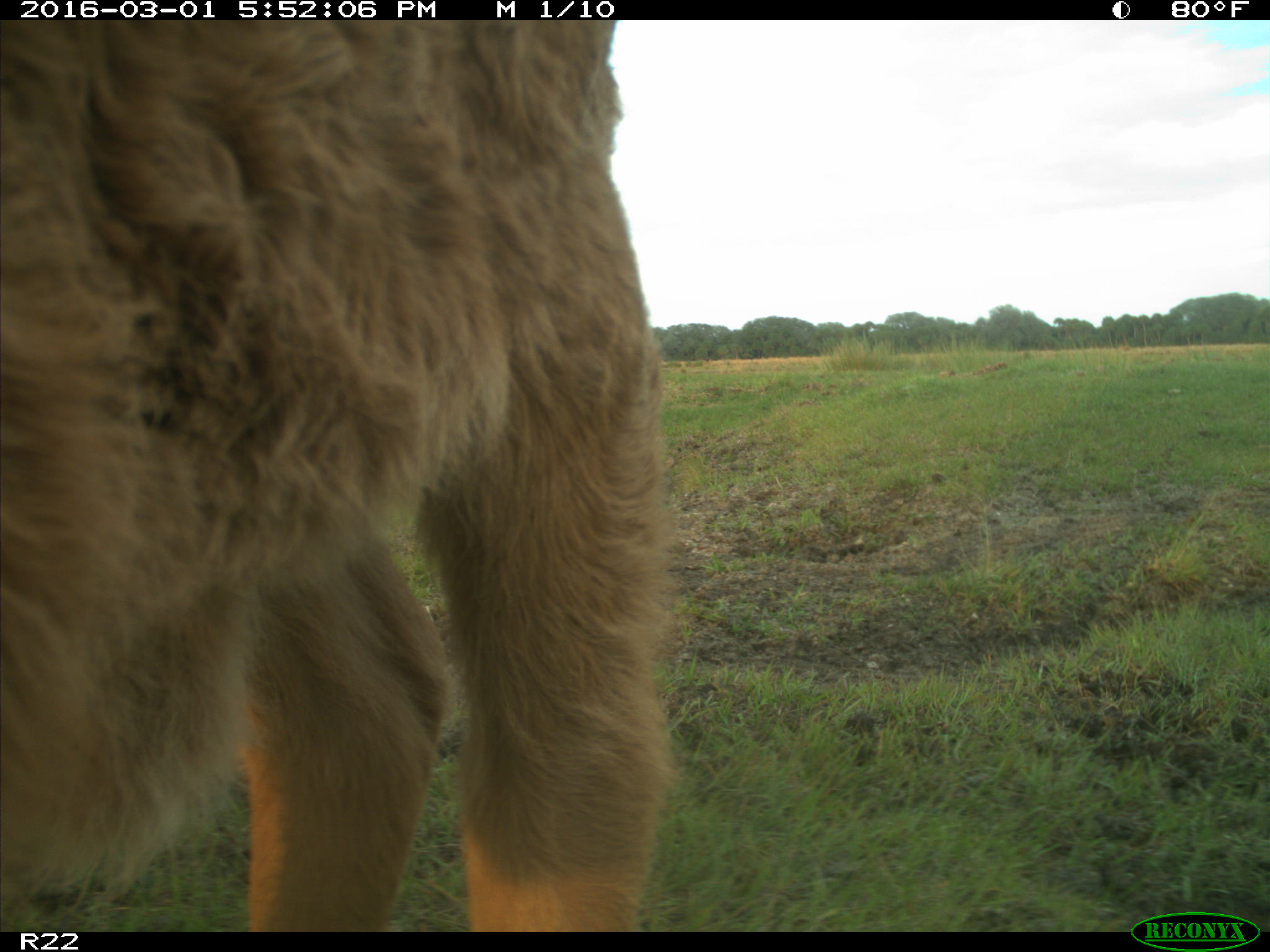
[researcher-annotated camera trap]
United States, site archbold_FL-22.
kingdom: Animalia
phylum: Chordata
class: Mammalia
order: Artiodactyla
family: Bovidae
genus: Bos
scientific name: Bos taurus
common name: domestic cow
Bos taurus (domestic cow).